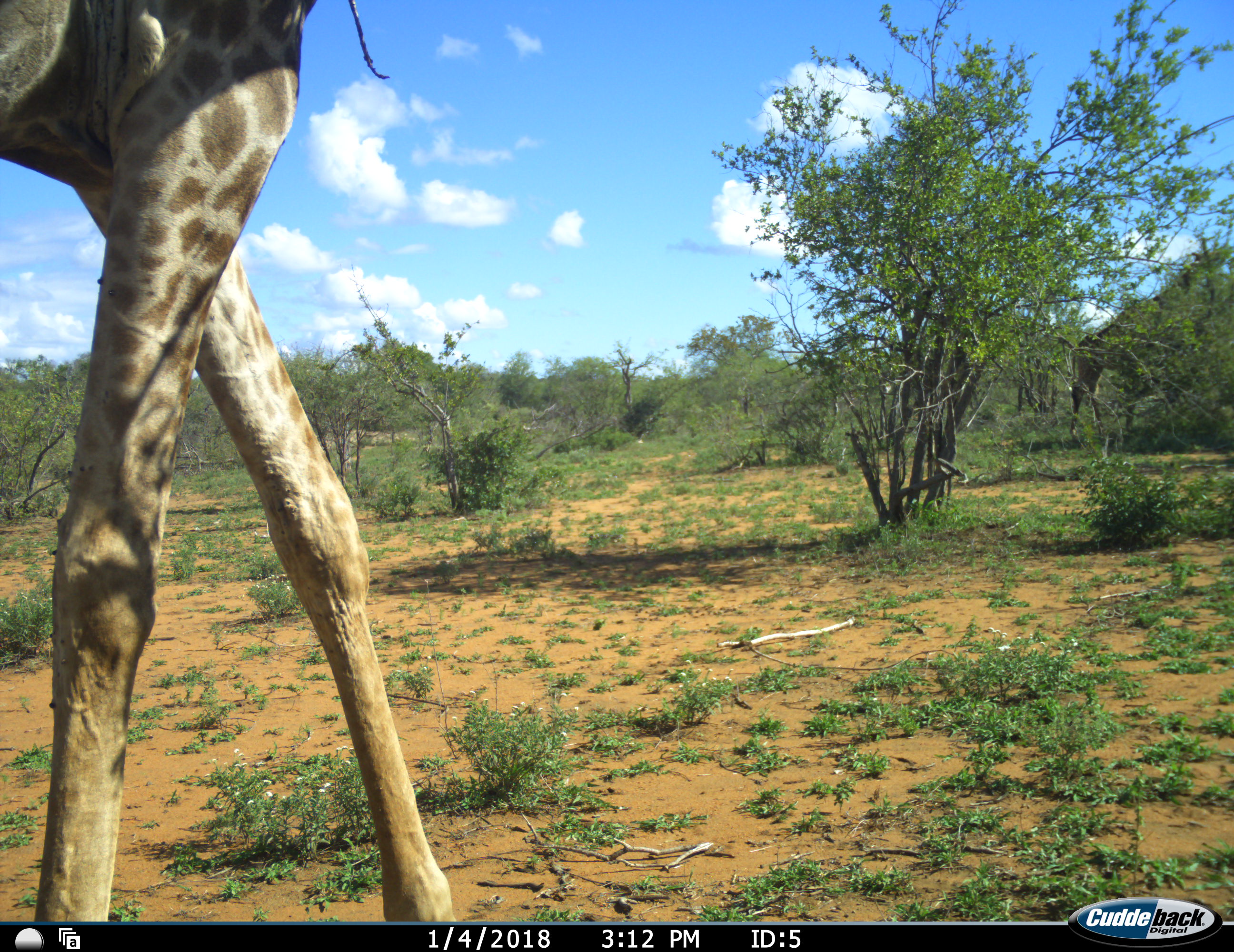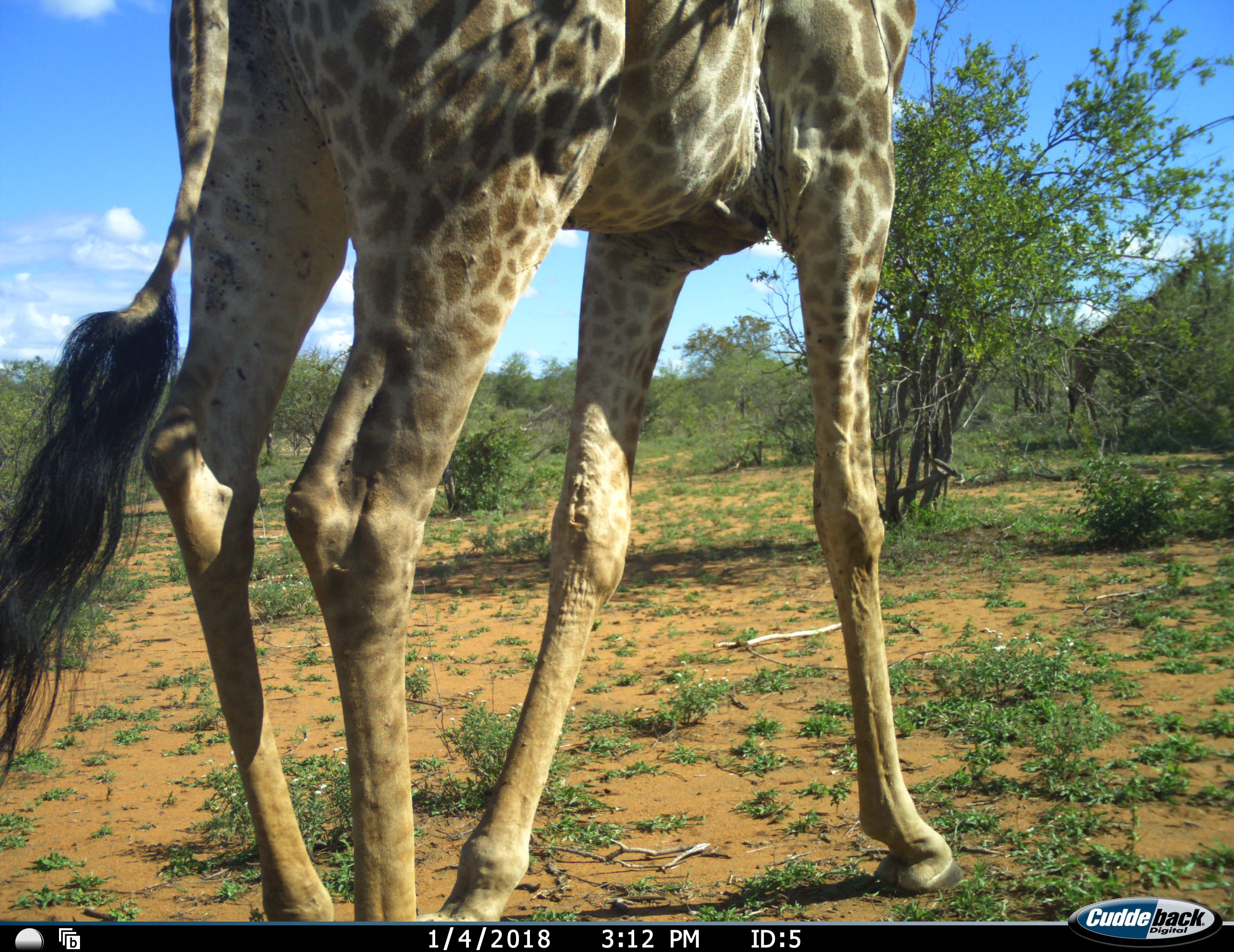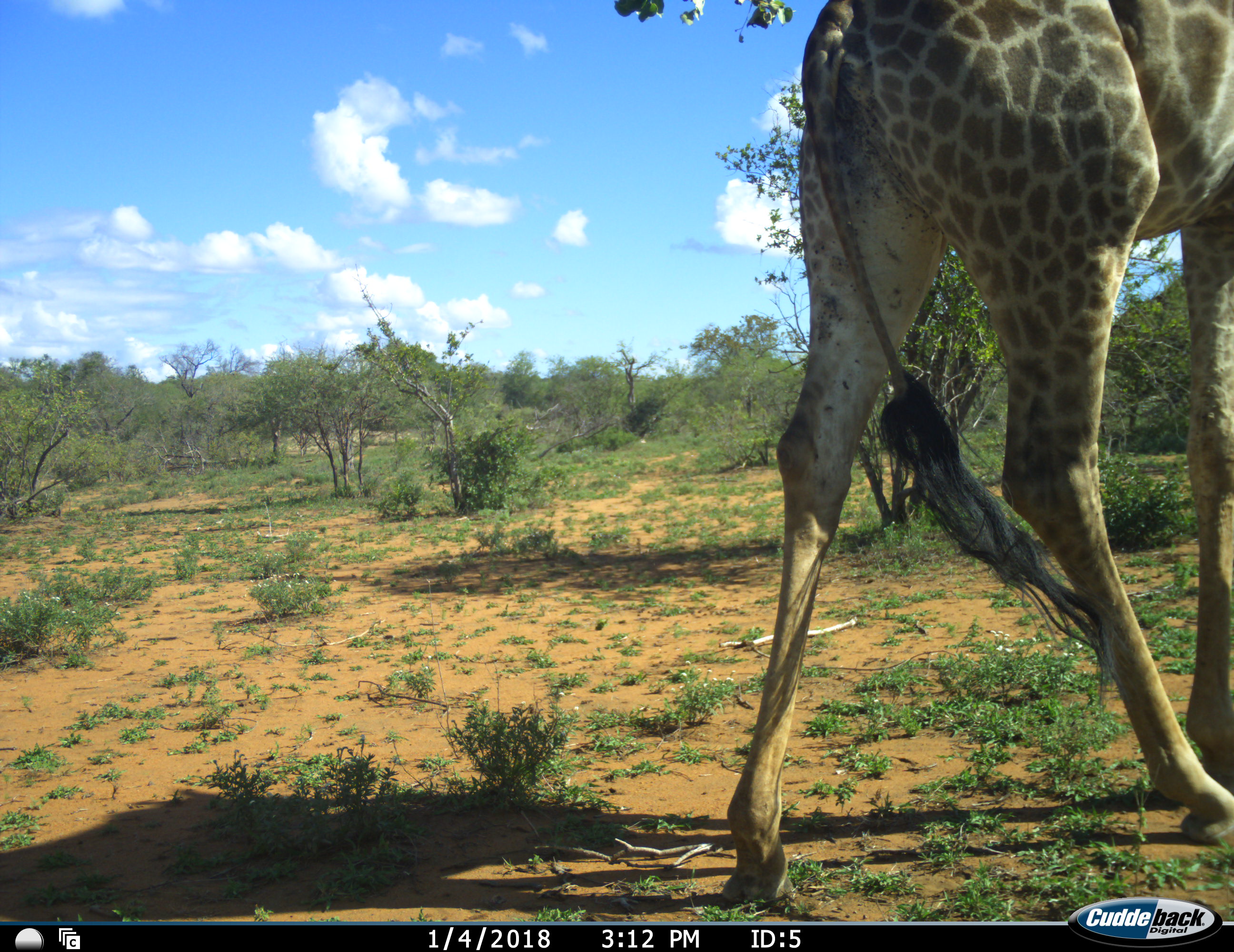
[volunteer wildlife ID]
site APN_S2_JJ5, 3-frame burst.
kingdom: Animalia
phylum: Chordata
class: Mammalia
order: Artiodactyla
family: Giraffidae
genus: Giraffa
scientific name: Giraffa camelopardalis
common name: giraffe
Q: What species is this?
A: Giraffe (Giraffa camelopardalis).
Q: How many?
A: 1.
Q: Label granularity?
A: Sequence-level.